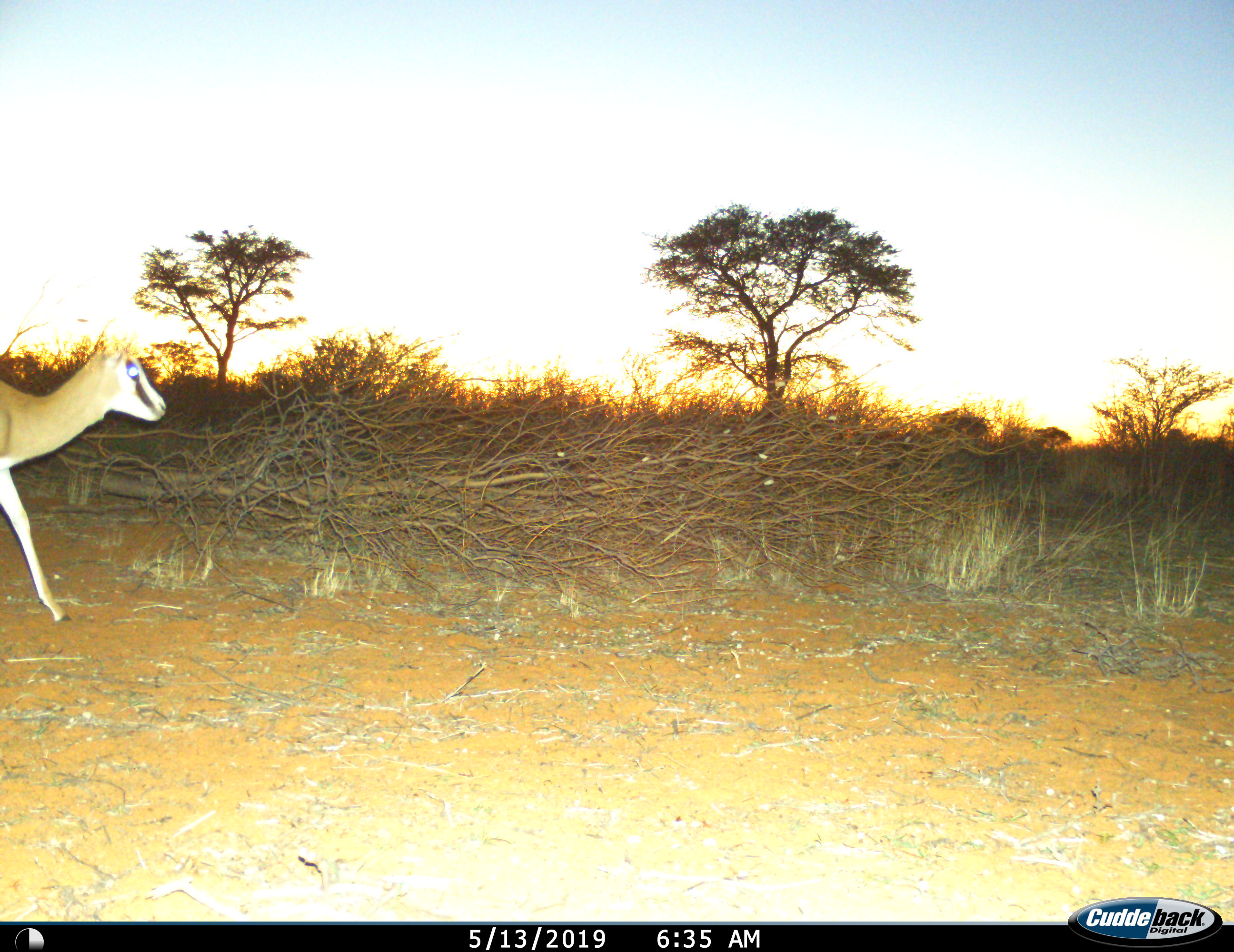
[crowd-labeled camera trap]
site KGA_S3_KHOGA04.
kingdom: Animalia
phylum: Chordata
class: Mammalia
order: Artiodactyla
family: Bovidae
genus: Antidorcas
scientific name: Antidorcas marsupialis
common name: springbok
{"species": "springbok (Antidorcas marsupialis)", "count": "1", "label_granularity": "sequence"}